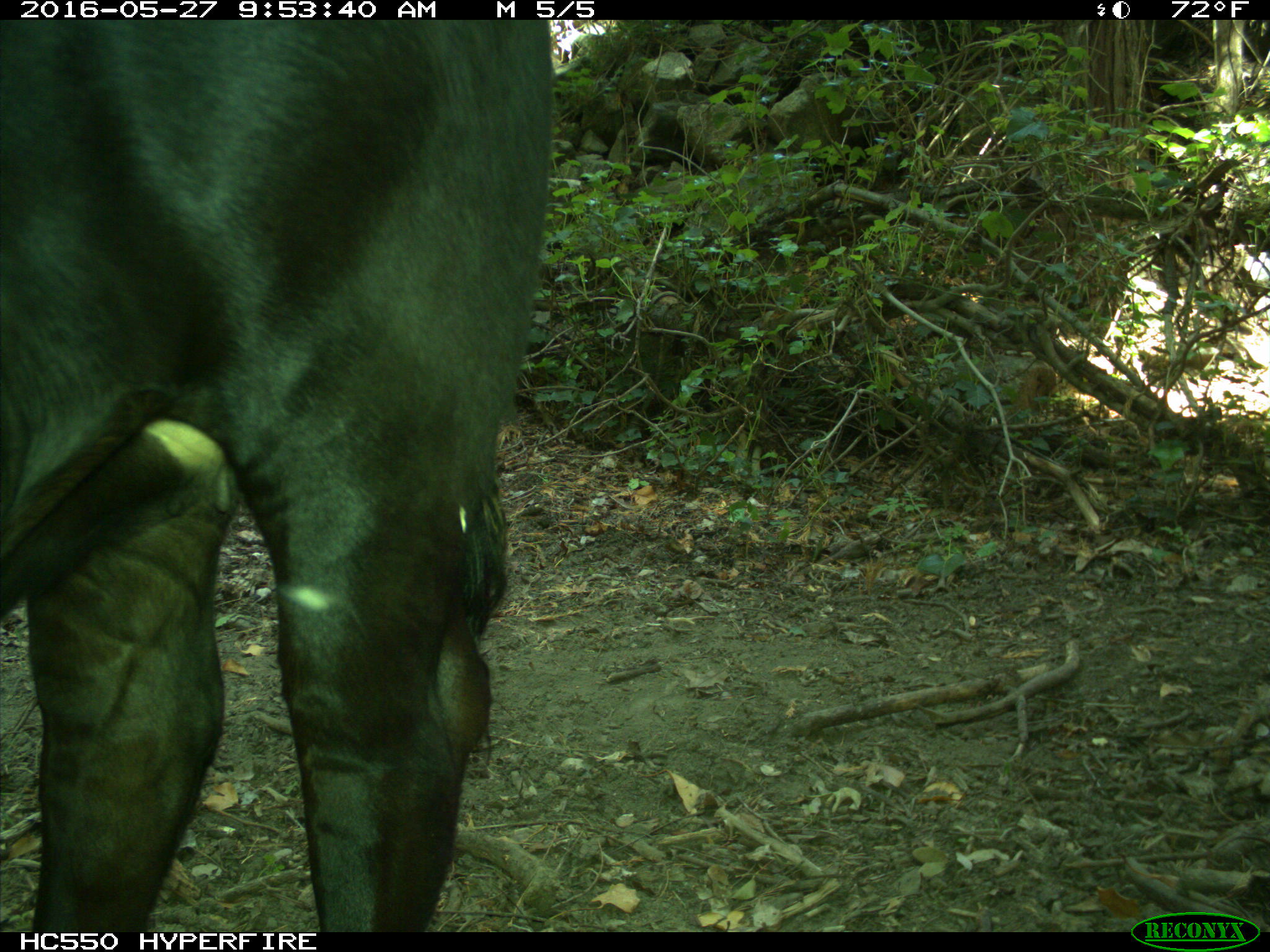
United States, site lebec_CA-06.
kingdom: Animalia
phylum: Chordata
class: Mammalia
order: Artiodactyla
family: Bovidae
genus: Bos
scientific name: Bos taurus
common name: domestic cow